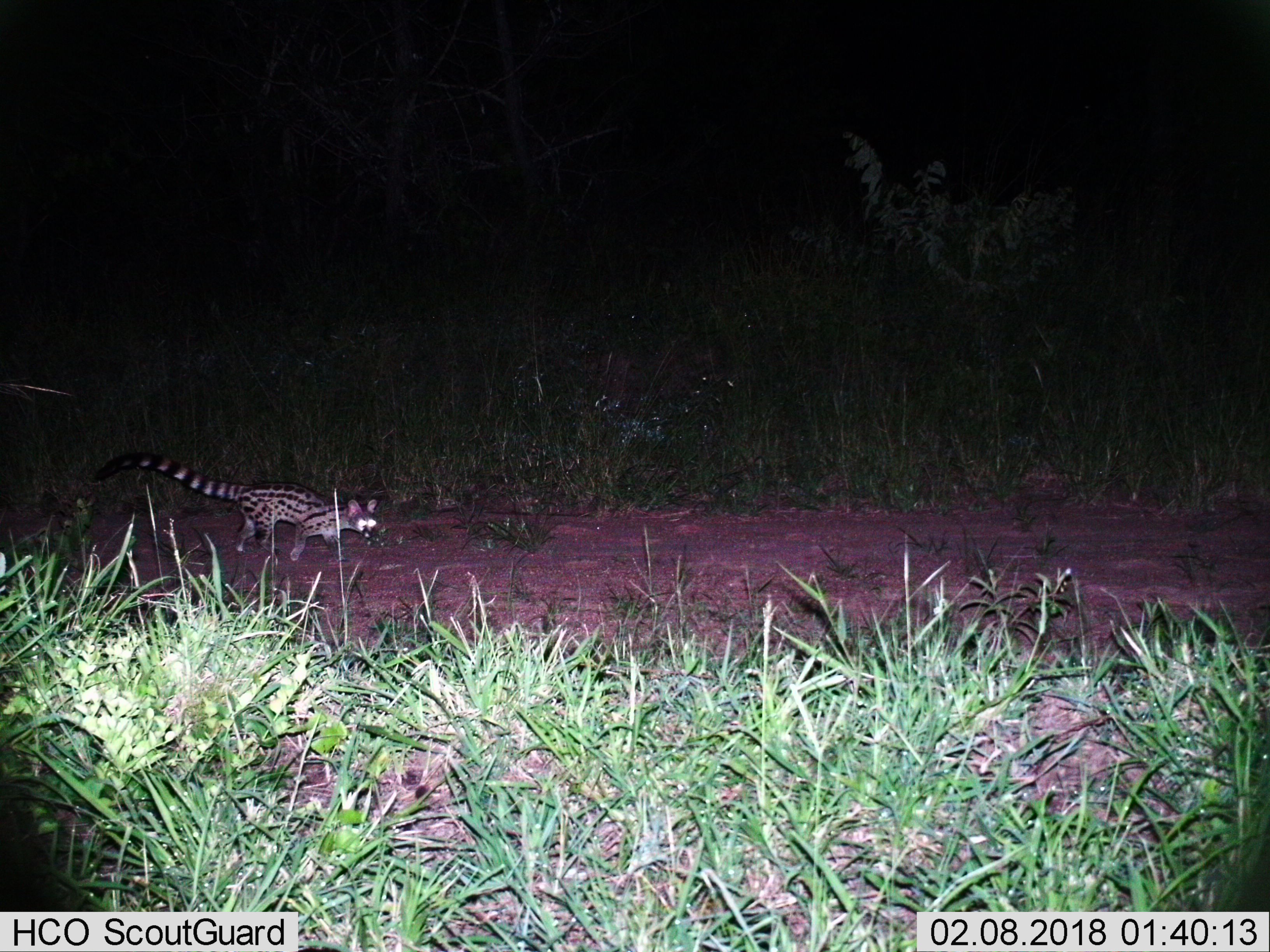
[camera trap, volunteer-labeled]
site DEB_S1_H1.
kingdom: Animalia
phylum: Chordata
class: Mammalia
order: Carnivora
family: Viverridae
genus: Genetta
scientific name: Genetta genetta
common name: small-spotted genet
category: genetcommonsmallspotted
Genetcommonsmallspotted (small-spotted genet) (Genetta genetta), count 1. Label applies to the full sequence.